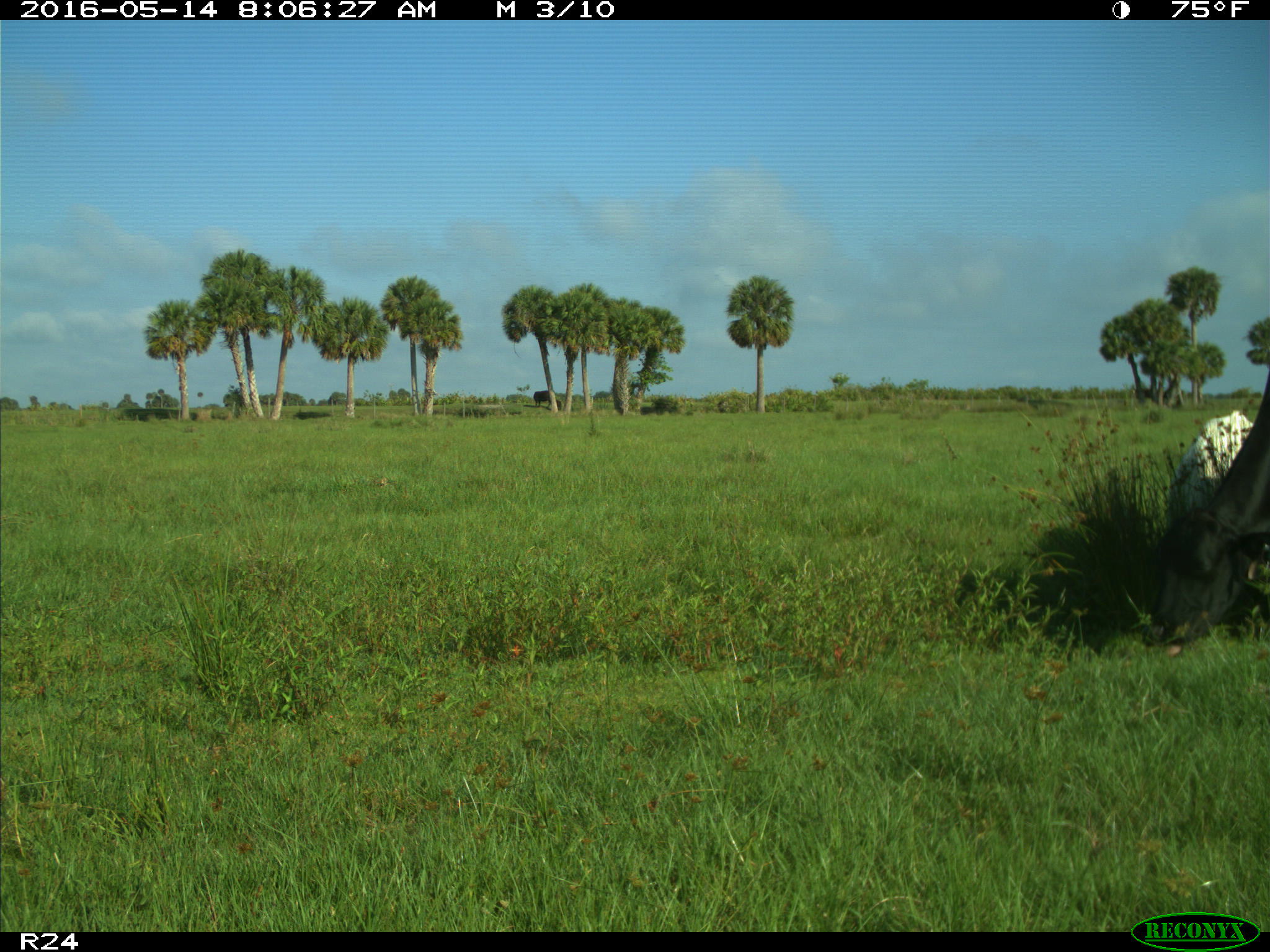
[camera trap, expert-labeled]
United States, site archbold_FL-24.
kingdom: Animalia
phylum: Chordata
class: Mammalia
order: Artiodactyla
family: Bovidae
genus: Bos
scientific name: Bos taurus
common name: domestic cow